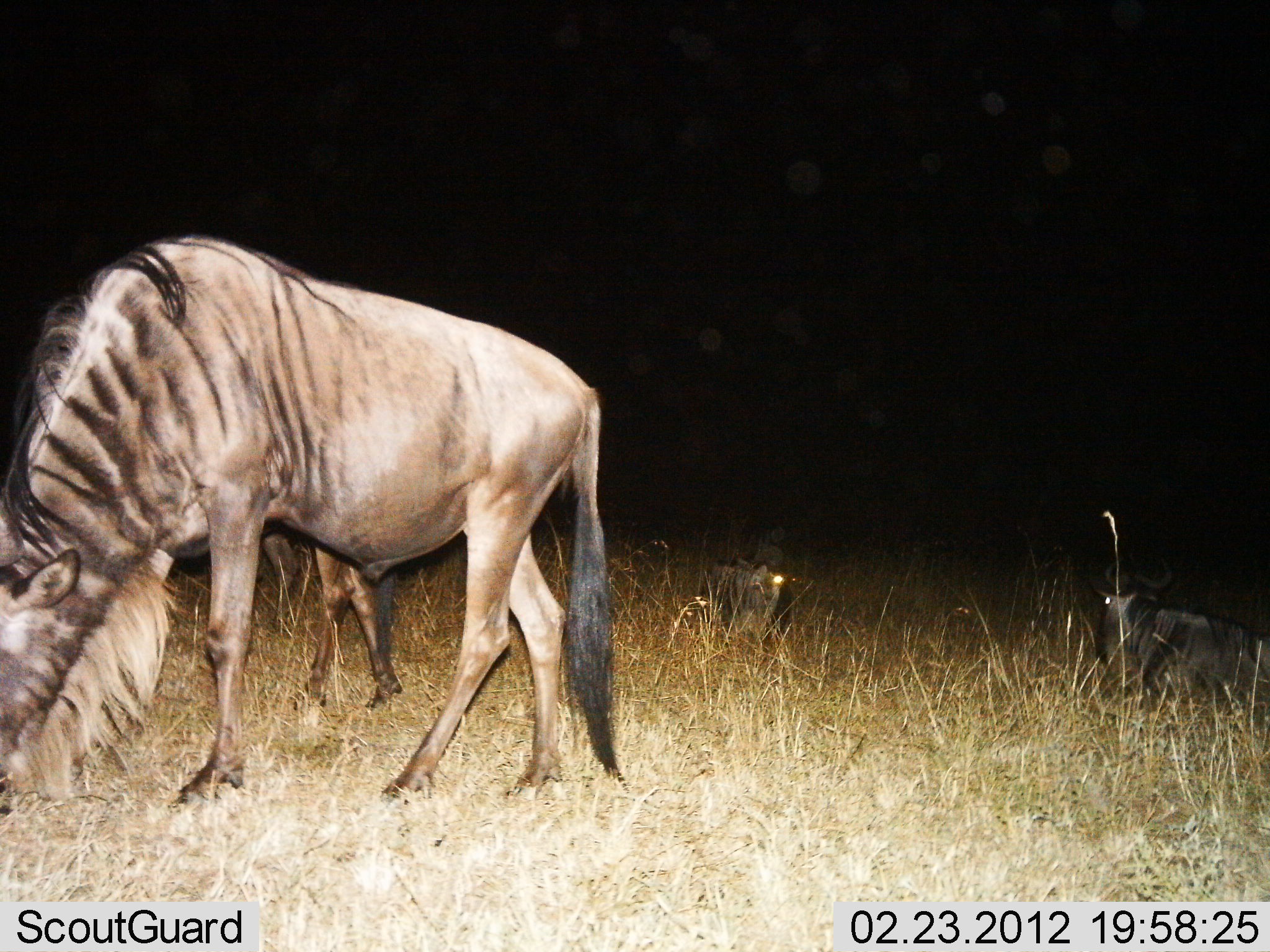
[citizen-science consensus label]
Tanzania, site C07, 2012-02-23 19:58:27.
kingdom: Animalia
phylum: Chordata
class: Mammalia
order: Artiodactyla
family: Bovidae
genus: Connochaetes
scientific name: Connochaetes taurinus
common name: blue wildebeest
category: wildebeest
Wildebeest (blue wildebeest) (Connochaetes taurinus), count 4. Behavior (volunteer vote fractions): standing 27%, resting 93%, moving 7%, interacting 0%. Young present (vote fraction): 7%. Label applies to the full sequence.